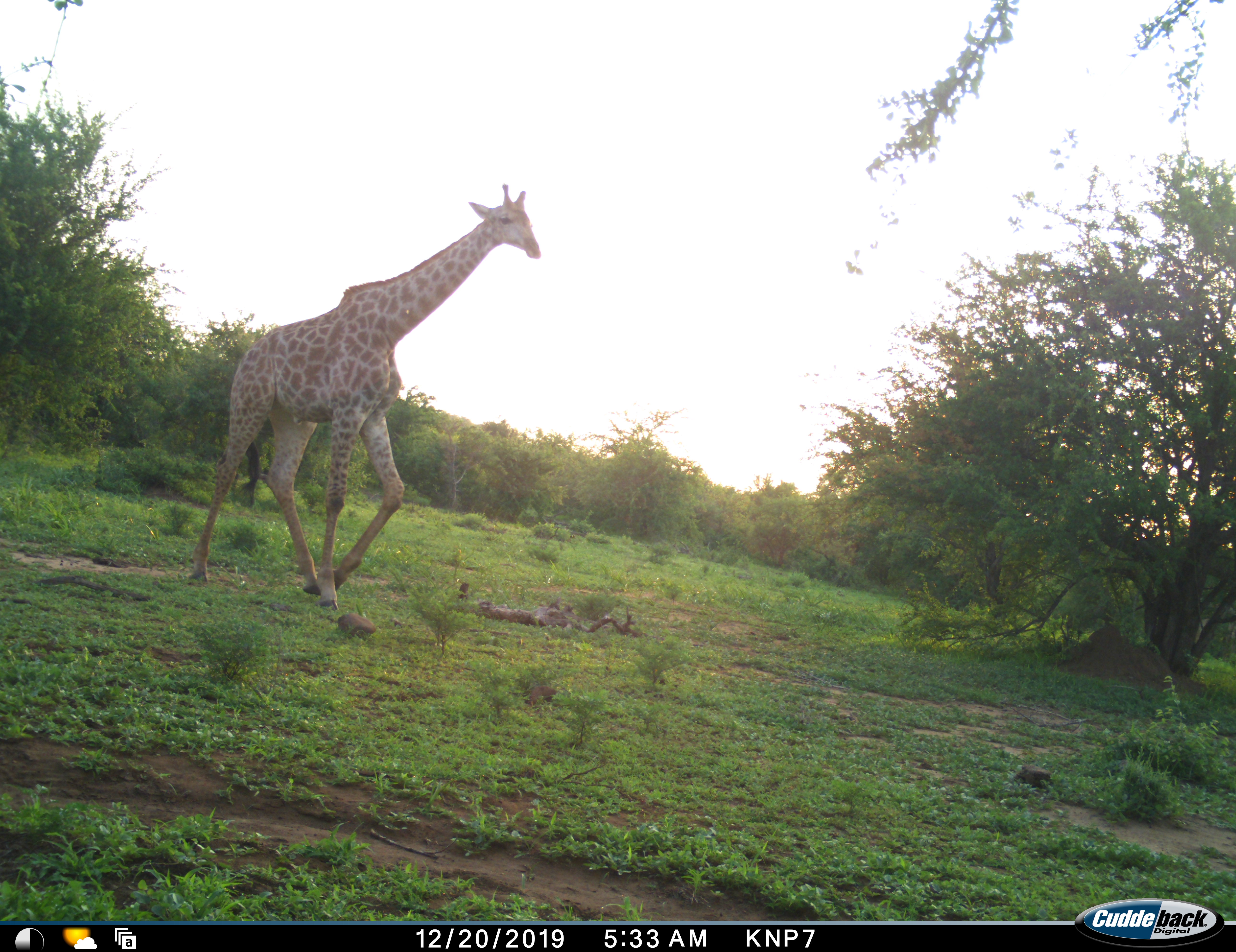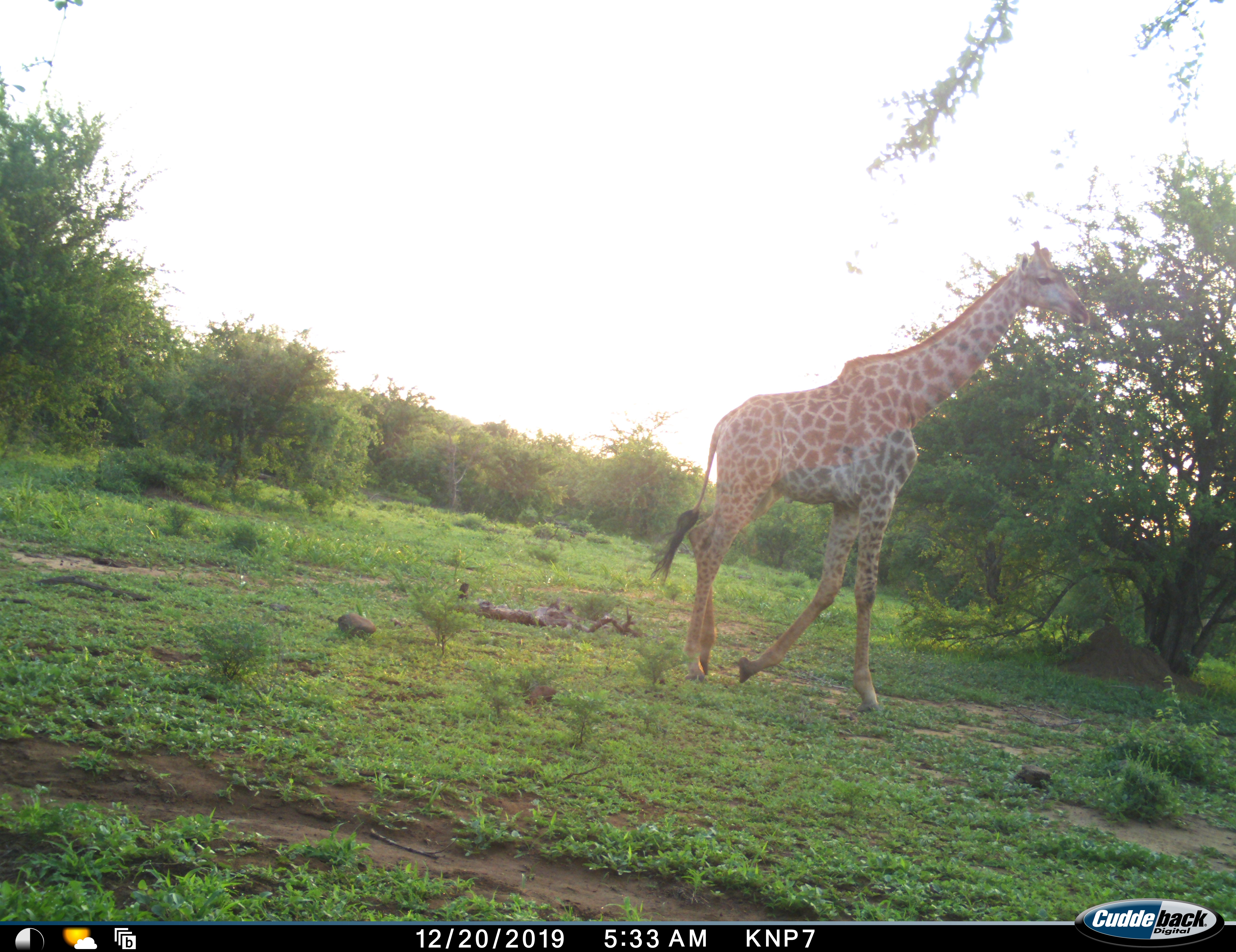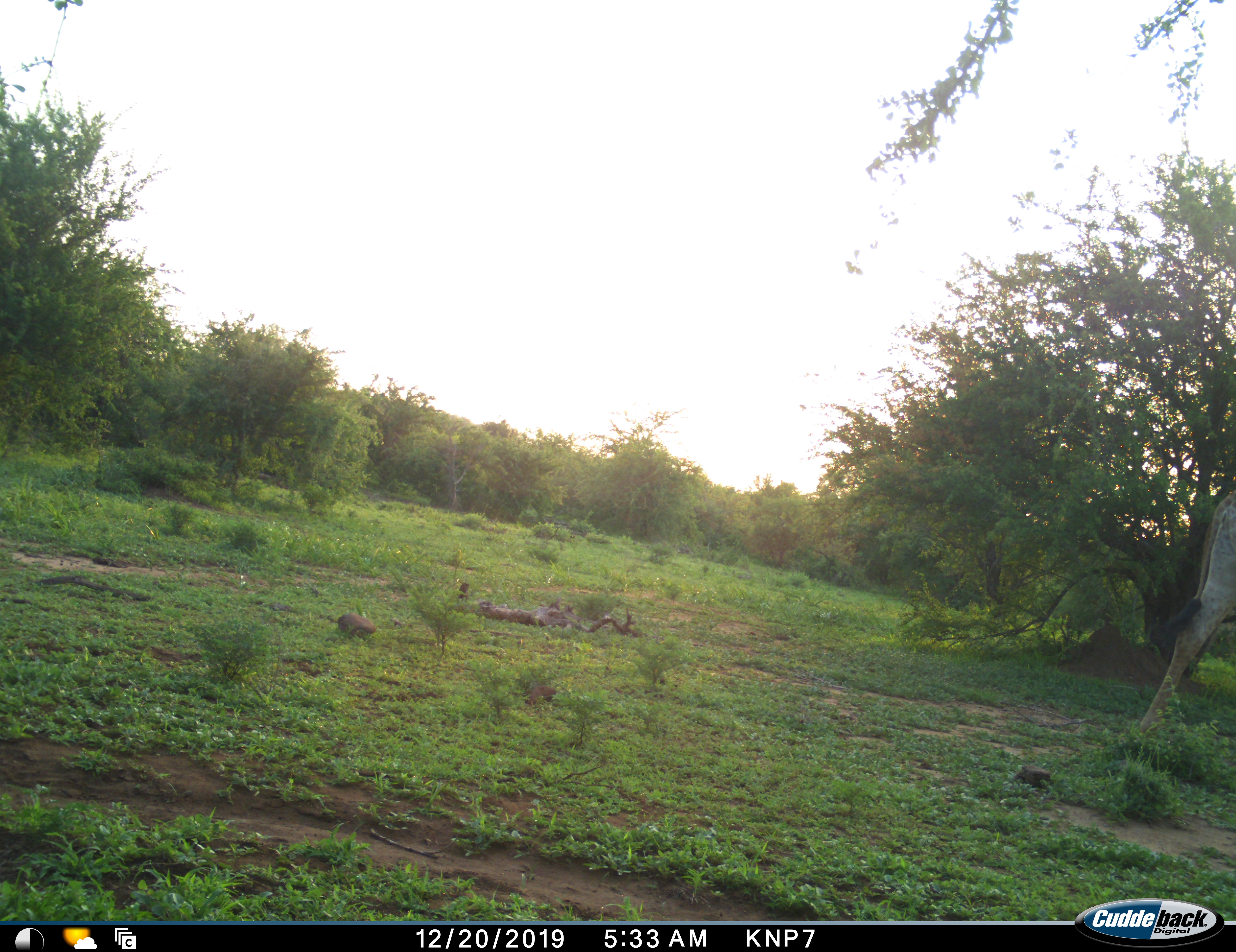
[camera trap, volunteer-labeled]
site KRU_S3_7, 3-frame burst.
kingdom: Animalia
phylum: Chordata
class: Mammalia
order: Artiodactyla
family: Giraffidae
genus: Giraffa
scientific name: Giraffa camelopardalis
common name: giraffe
Giraffe (Giraffa camelopardalis), count 1. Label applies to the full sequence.